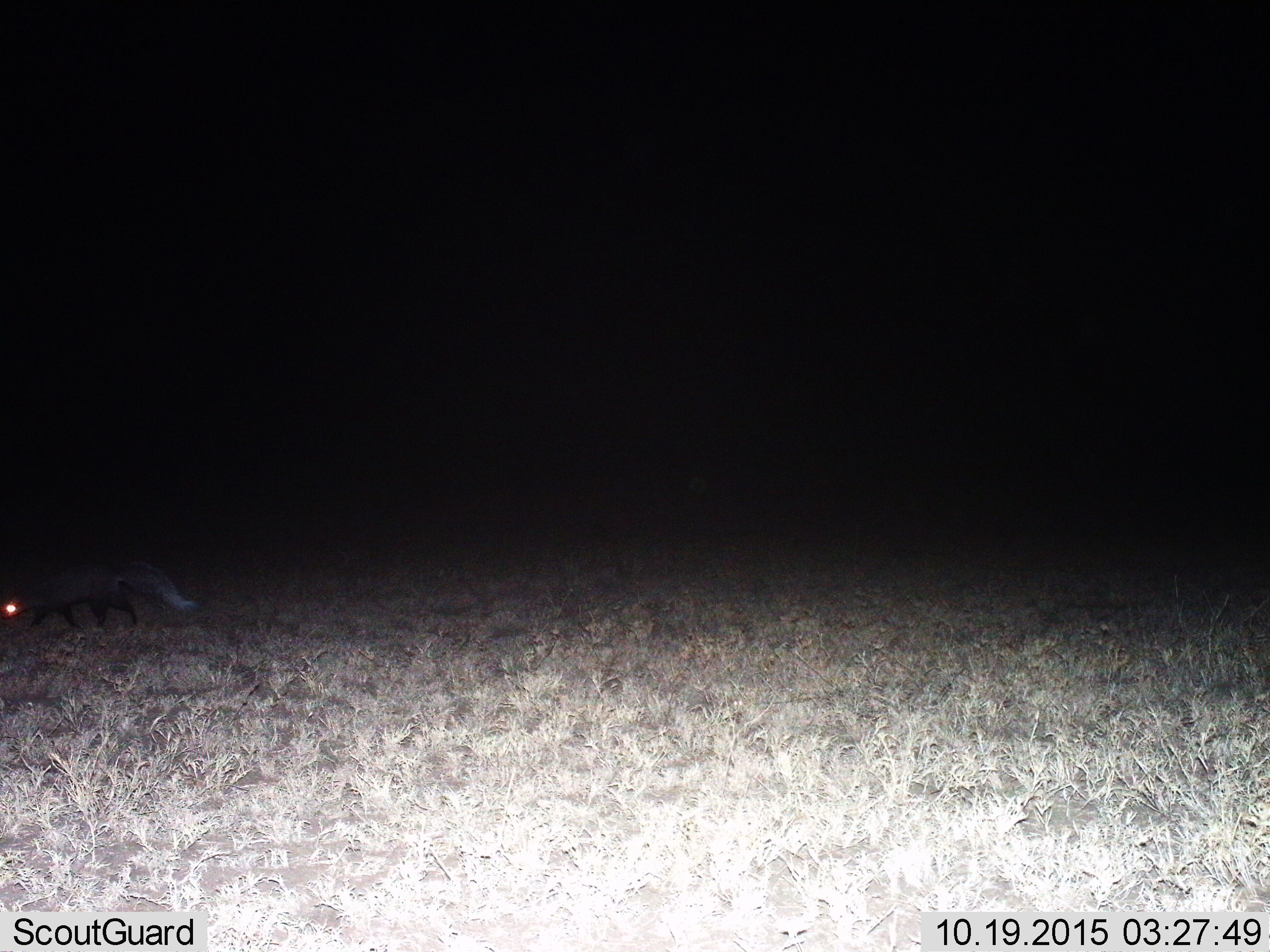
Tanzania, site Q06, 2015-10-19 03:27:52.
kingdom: Animalia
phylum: Chordata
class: Mammalia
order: Carnivora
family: Mustelidae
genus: Mellivora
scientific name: Mellivora capensis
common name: honey badger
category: honeybadger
Honeybadger (honey badger) (Mellivora capensis), count 1. Behavior (volunteer vote fractions): standing 67%, resting 0%, moving 33%, interacting 0%. Young present (vote fraction): 0%. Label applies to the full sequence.